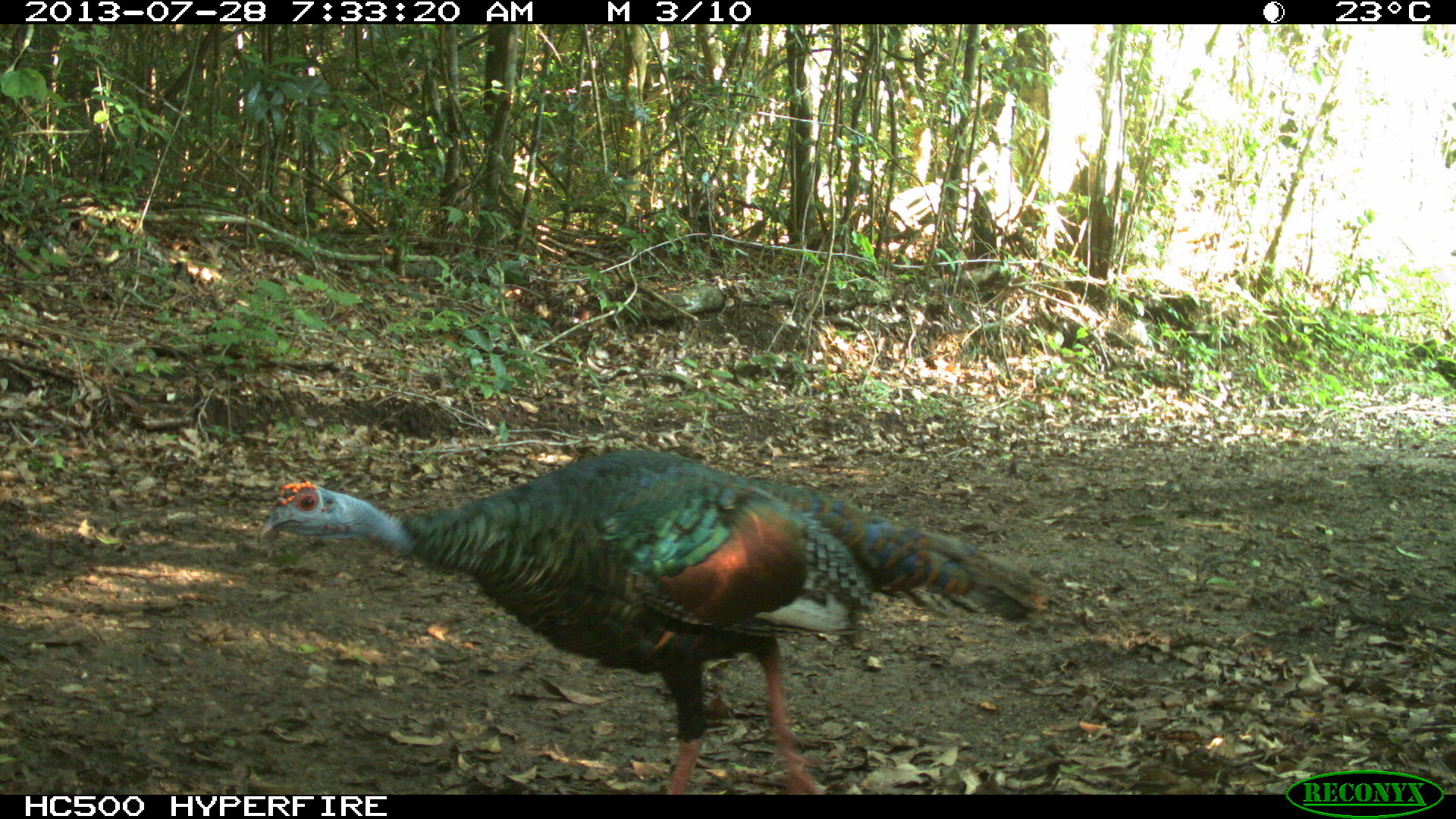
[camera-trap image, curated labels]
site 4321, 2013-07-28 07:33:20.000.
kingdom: Animalia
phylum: Chordata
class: Aves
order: Galliformes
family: Phasianidae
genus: Meleagris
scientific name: Meleagris ocellata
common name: ocellated turkey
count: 1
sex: male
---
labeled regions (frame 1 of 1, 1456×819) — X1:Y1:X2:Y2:
meleagris ocellata: 254:443:1054:792